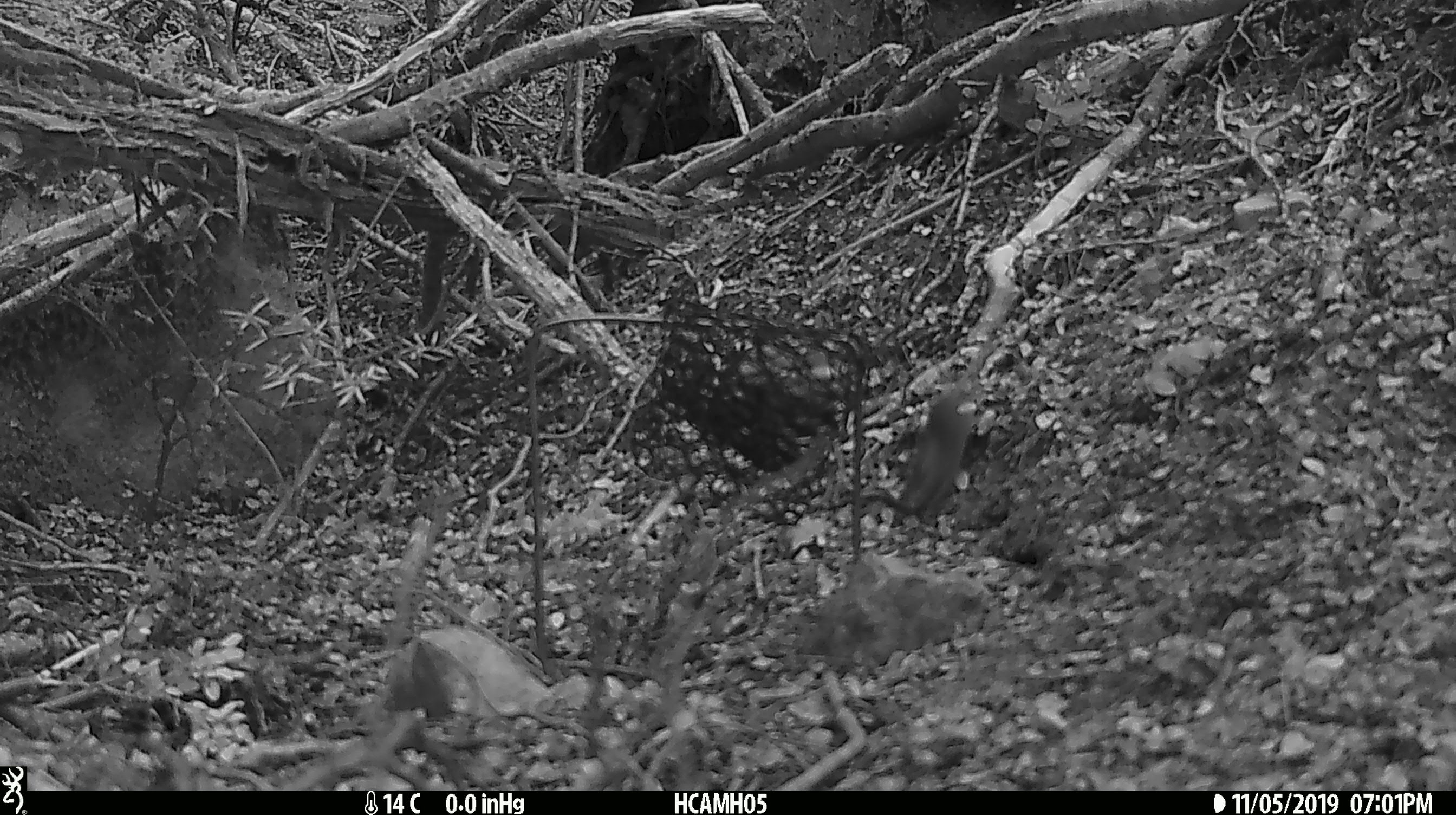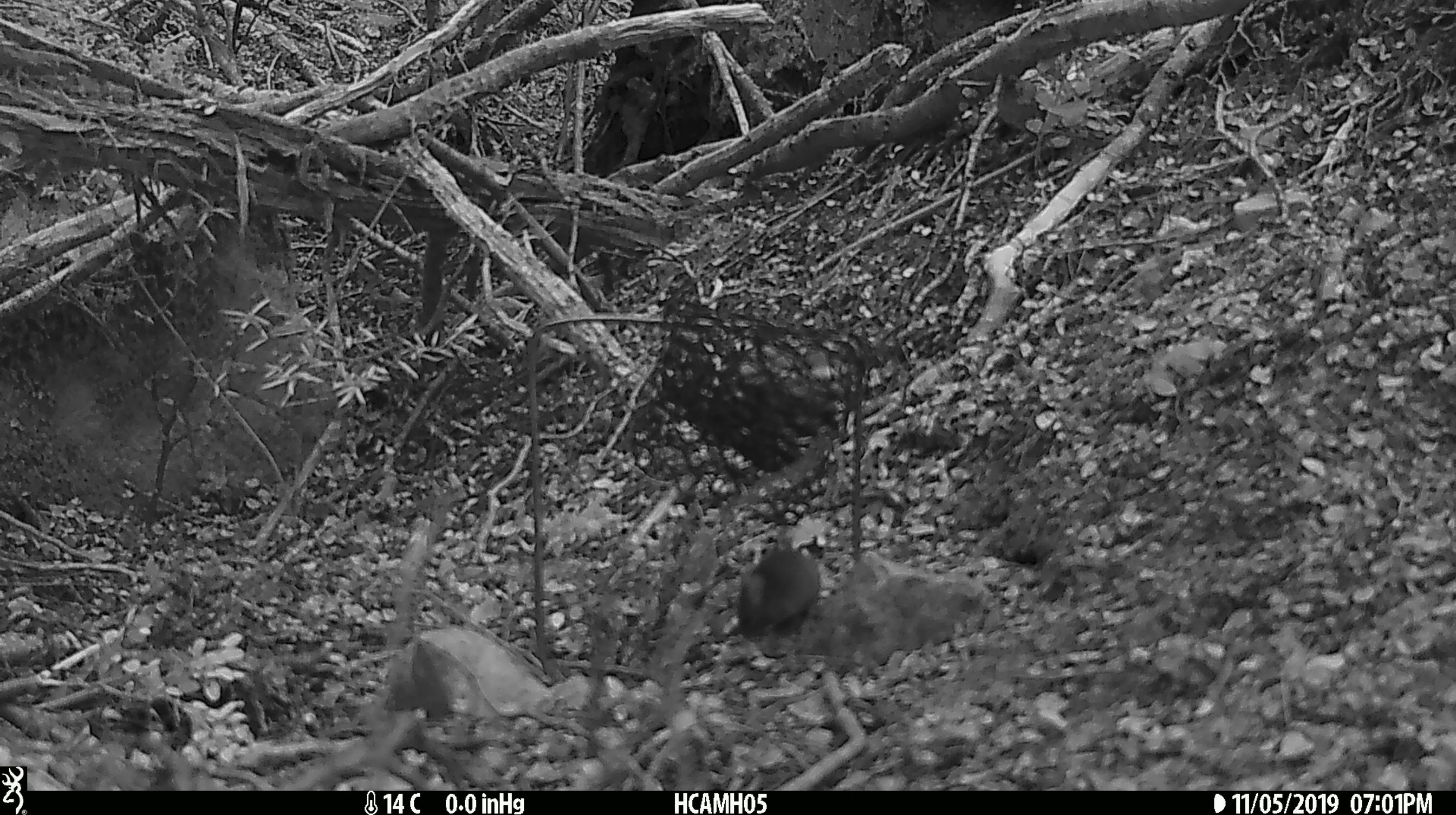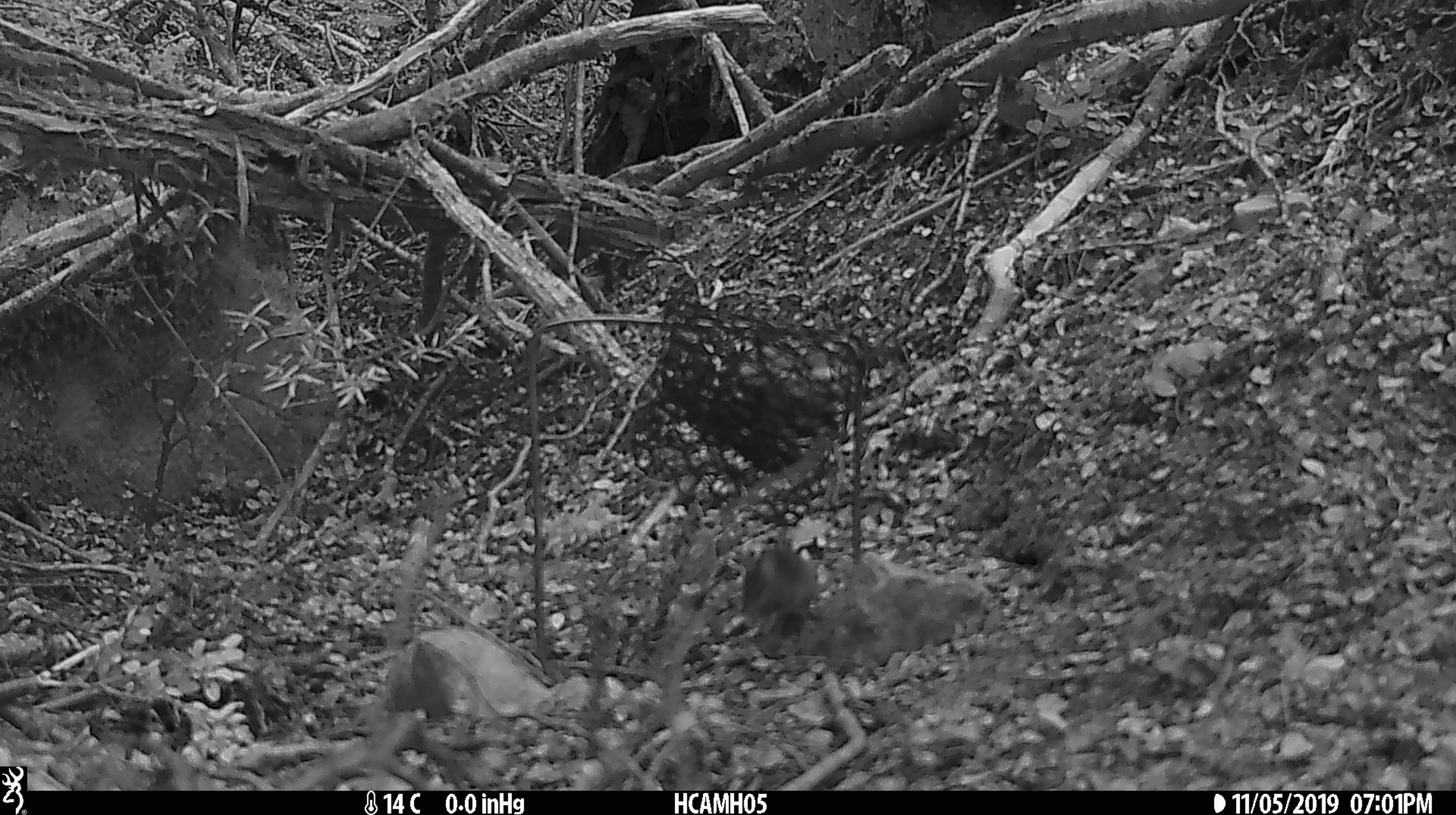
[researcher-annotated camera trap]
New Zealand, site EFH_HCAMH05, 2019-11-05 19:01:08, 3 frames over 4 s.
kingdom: Animalia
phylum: Chordata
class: Mammalia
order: Rodentia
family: Muridae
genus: Mus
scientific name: Mus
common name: mouse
Mouse (Mus).